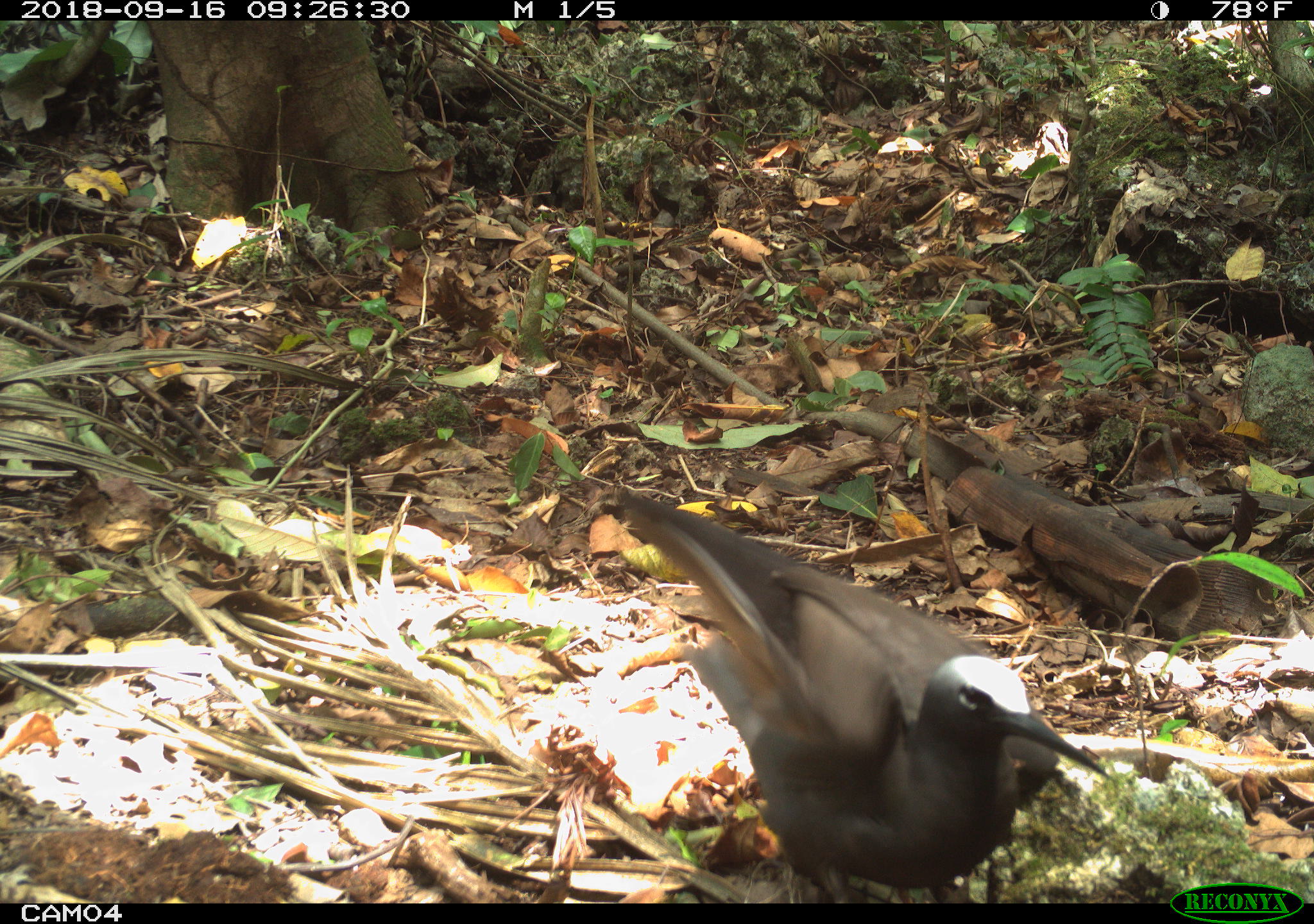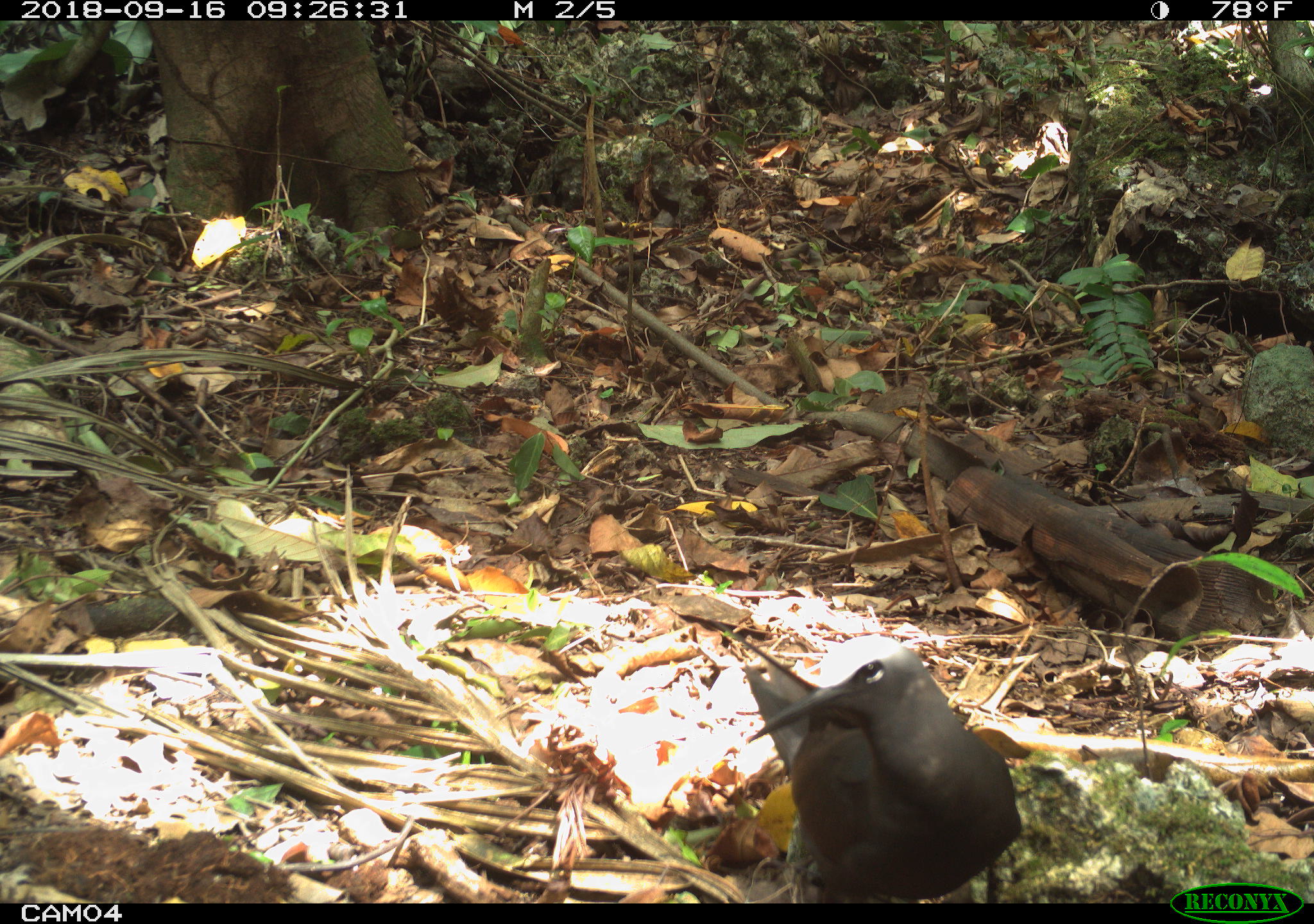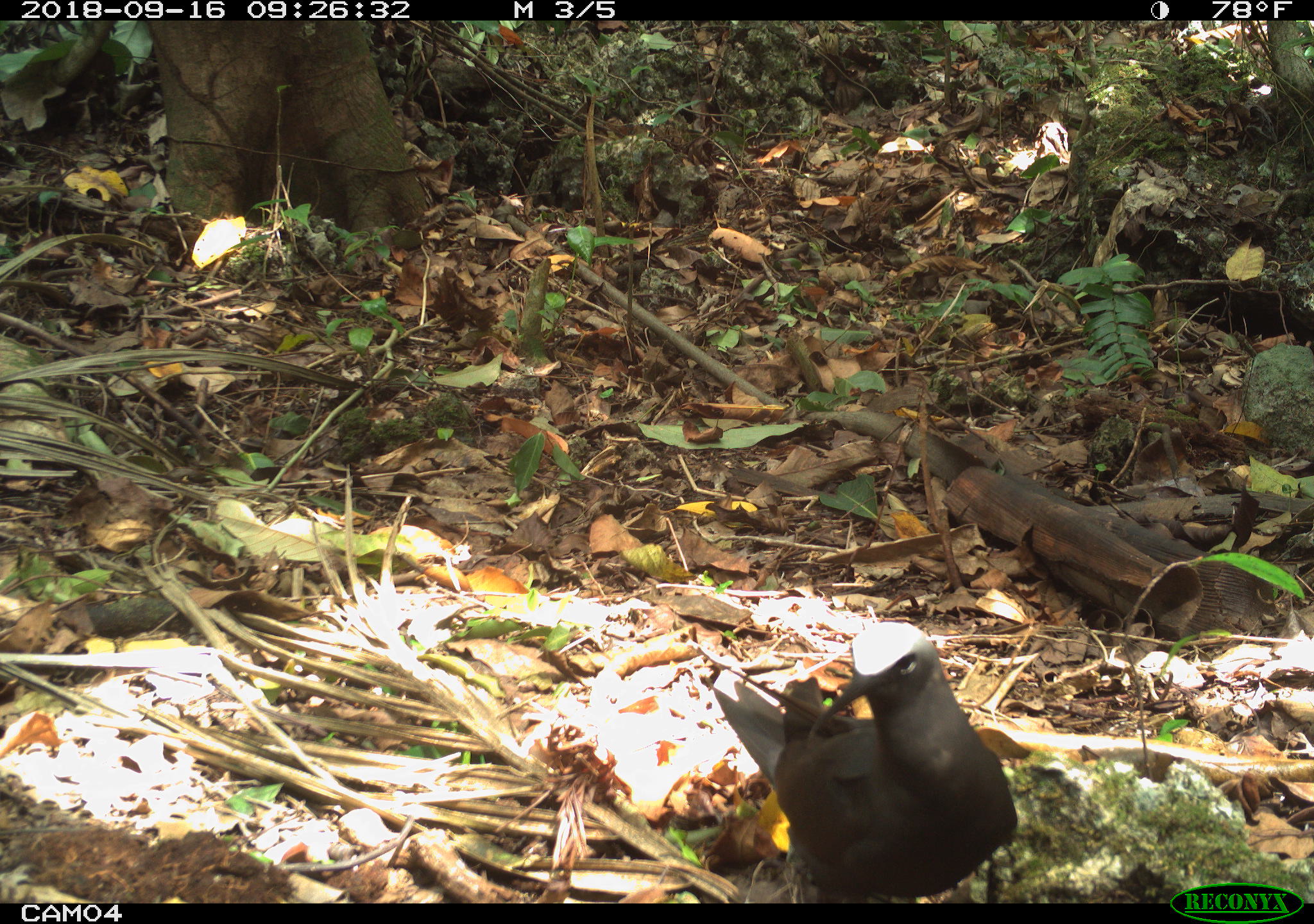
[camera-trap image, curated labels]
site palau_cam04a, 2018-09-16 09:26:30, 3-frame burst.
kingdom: Animalia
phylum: Chordata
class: Aves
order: Charadriiformes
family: Laridae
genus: Anous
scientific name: Anous stolidus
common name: brown noddy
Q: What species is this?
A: Brown noddy (Anous stolidus).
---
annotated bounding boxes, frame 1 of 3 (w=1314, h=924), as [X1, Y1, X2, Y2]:
brown noddy: [599, 490, 1119, 904]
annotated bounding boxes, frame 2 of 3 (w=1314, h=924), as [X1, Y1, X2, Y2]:
brown noddy: [729, 608, 1022, 902]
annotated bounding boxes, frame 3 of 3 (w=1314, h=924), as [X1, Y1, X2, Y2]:
brown noddy: [688, 622, 1015, 901]